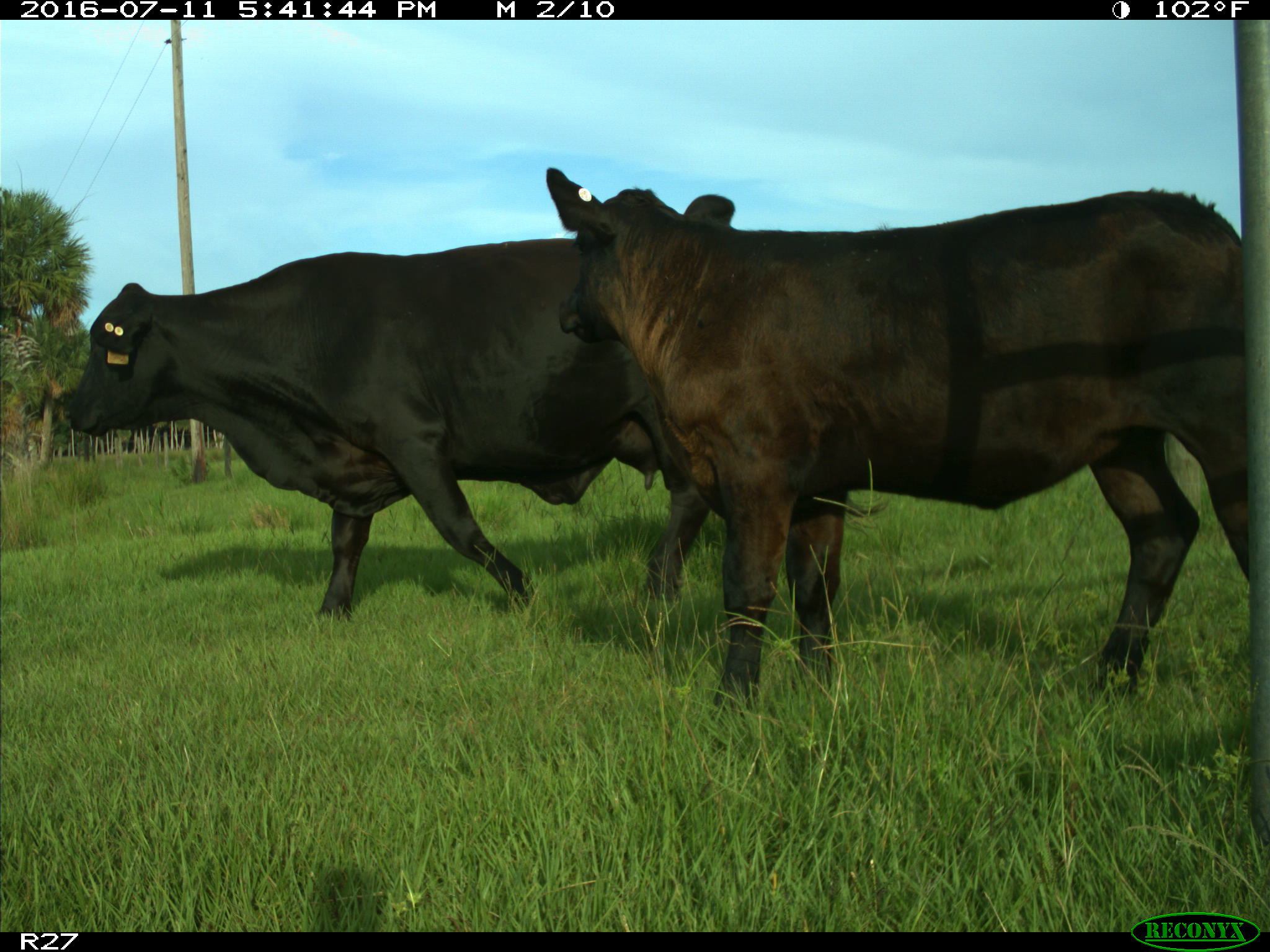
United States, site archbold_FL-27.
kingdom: Animalia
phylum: Chordata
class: Mammalia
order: Artiodactyla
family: Bovidae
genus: Bos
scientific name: Bos taurus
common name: domestic cow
Bos taurus (domestic cow).